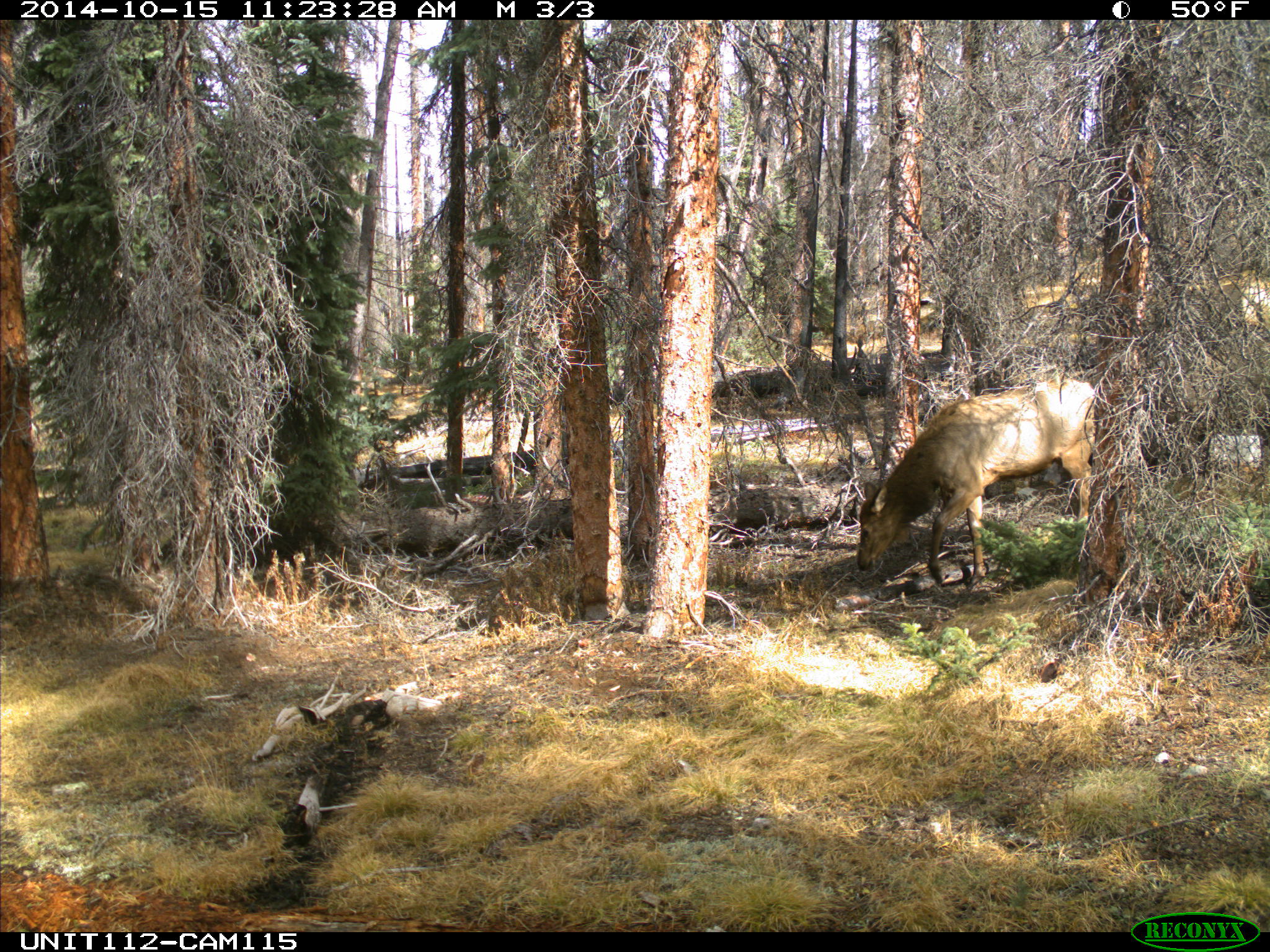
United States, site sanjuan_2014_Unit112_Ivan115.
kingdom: Animalia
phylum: Chordata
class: Mammalia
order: Artiodactyla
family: Cervidae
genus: Cervus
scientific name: Cervus elaphus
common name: red deer